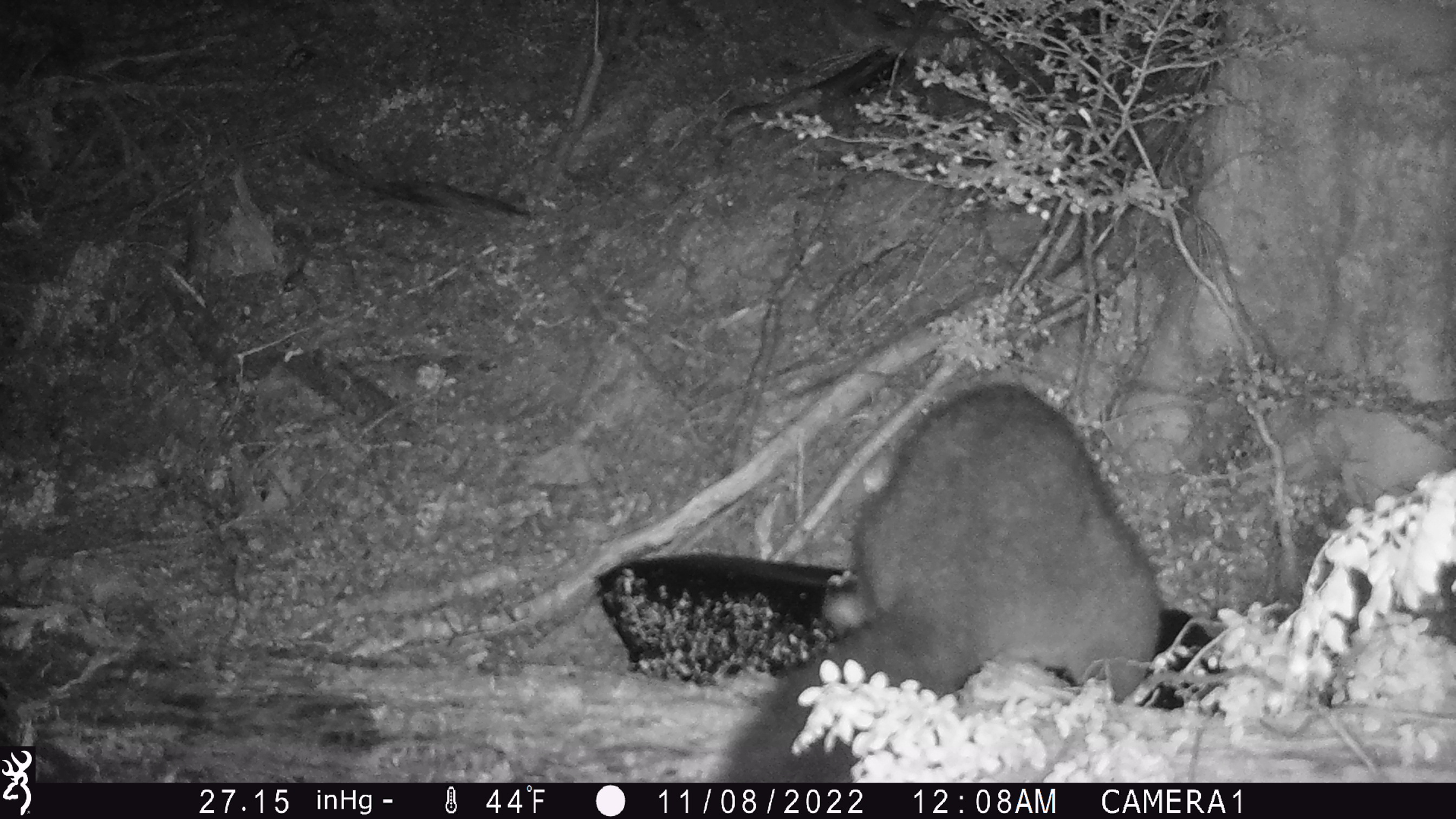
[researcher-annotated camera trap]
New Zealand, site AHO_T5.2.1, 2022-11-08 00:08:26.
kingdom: Animalia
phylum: Chordata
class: Mammalia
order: Diprotodontia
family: Phalangeridae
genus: Trichosurus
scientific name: Trichosurus vulpecula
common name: common brushtail possum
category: possum